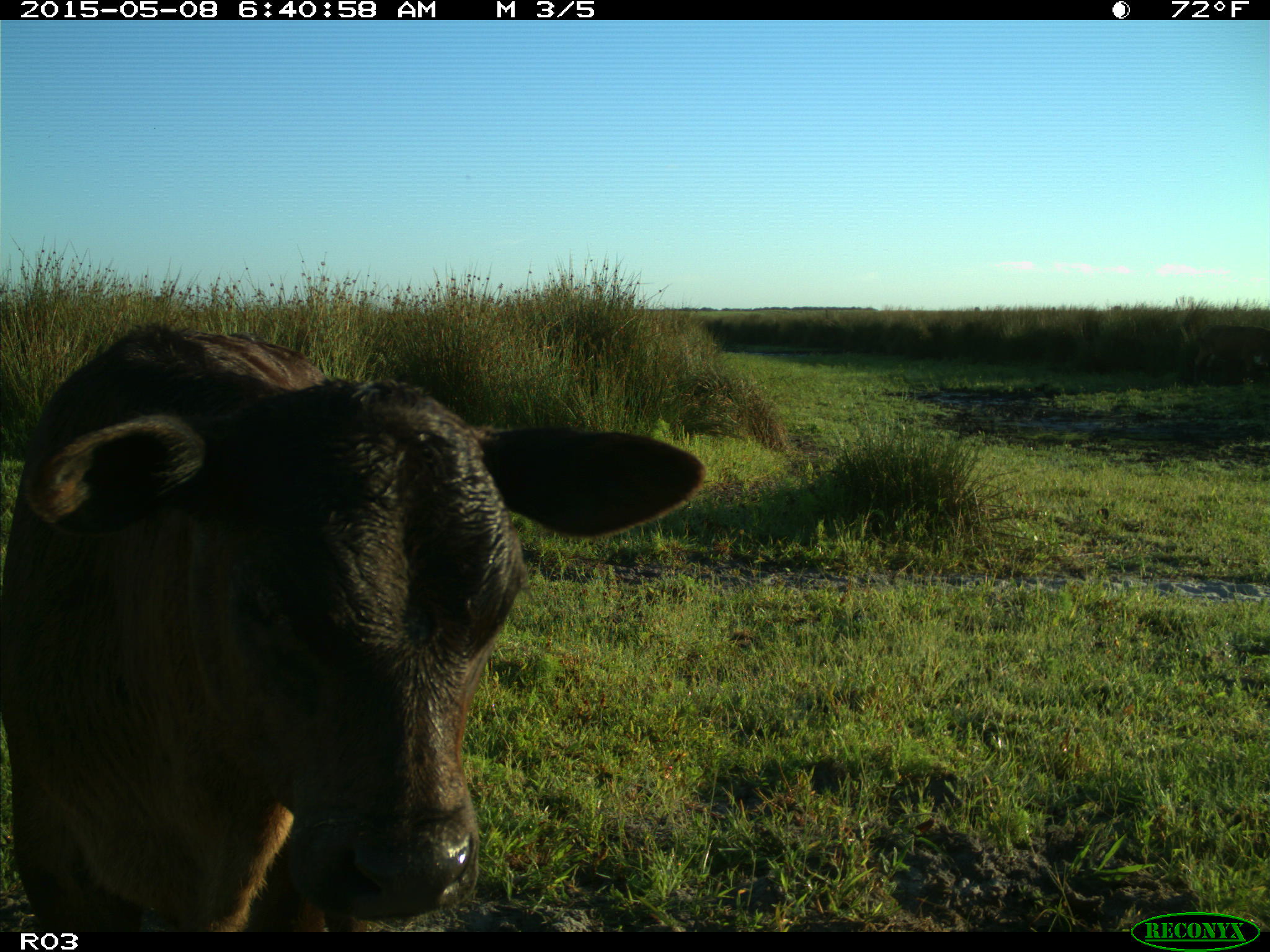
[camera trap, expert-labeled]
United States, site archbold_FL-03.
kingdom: Animalia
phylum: Chordata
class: Mammalia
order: Artiodactyla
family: Bovidae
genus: Bos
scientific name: Bos taurus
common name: domestic cow